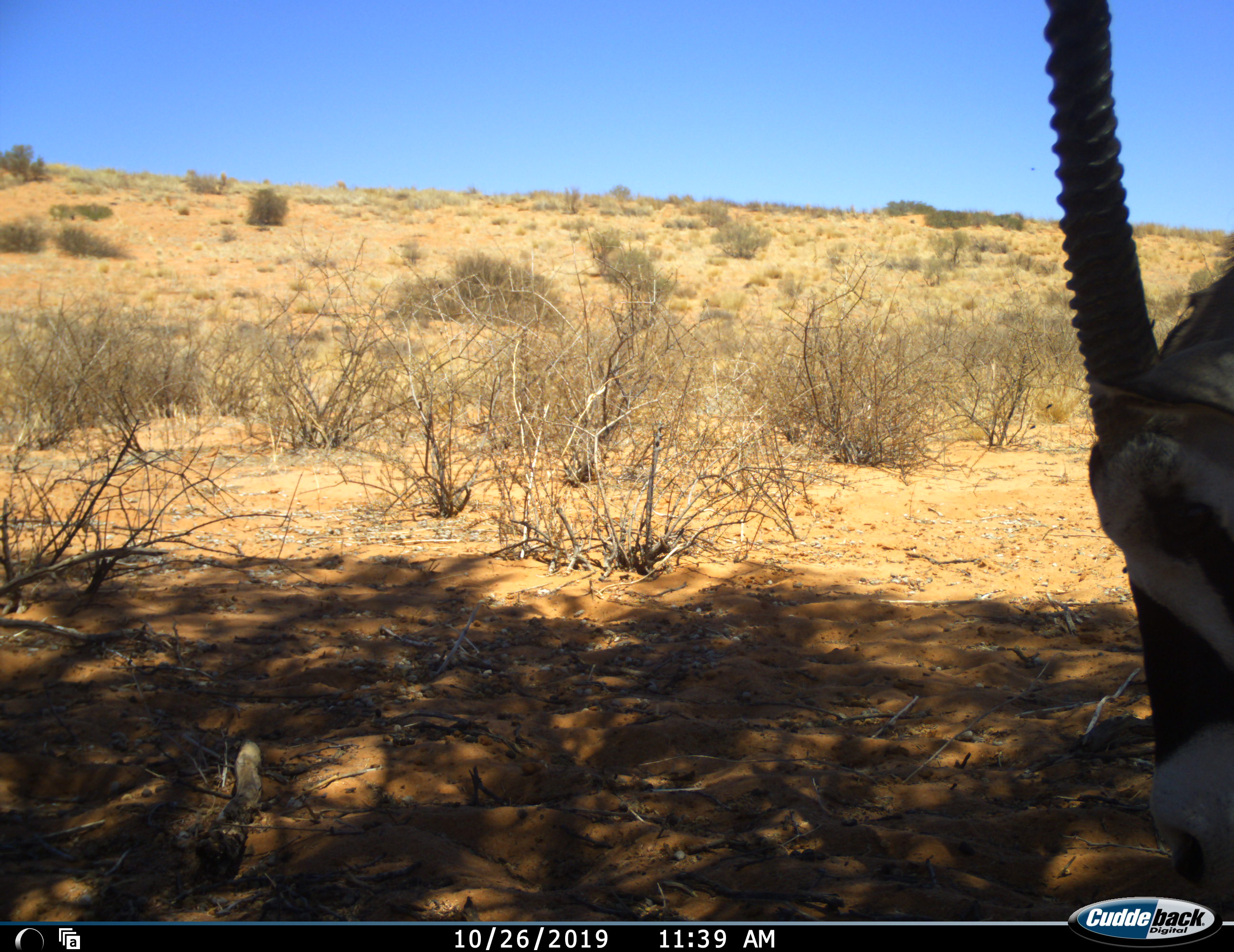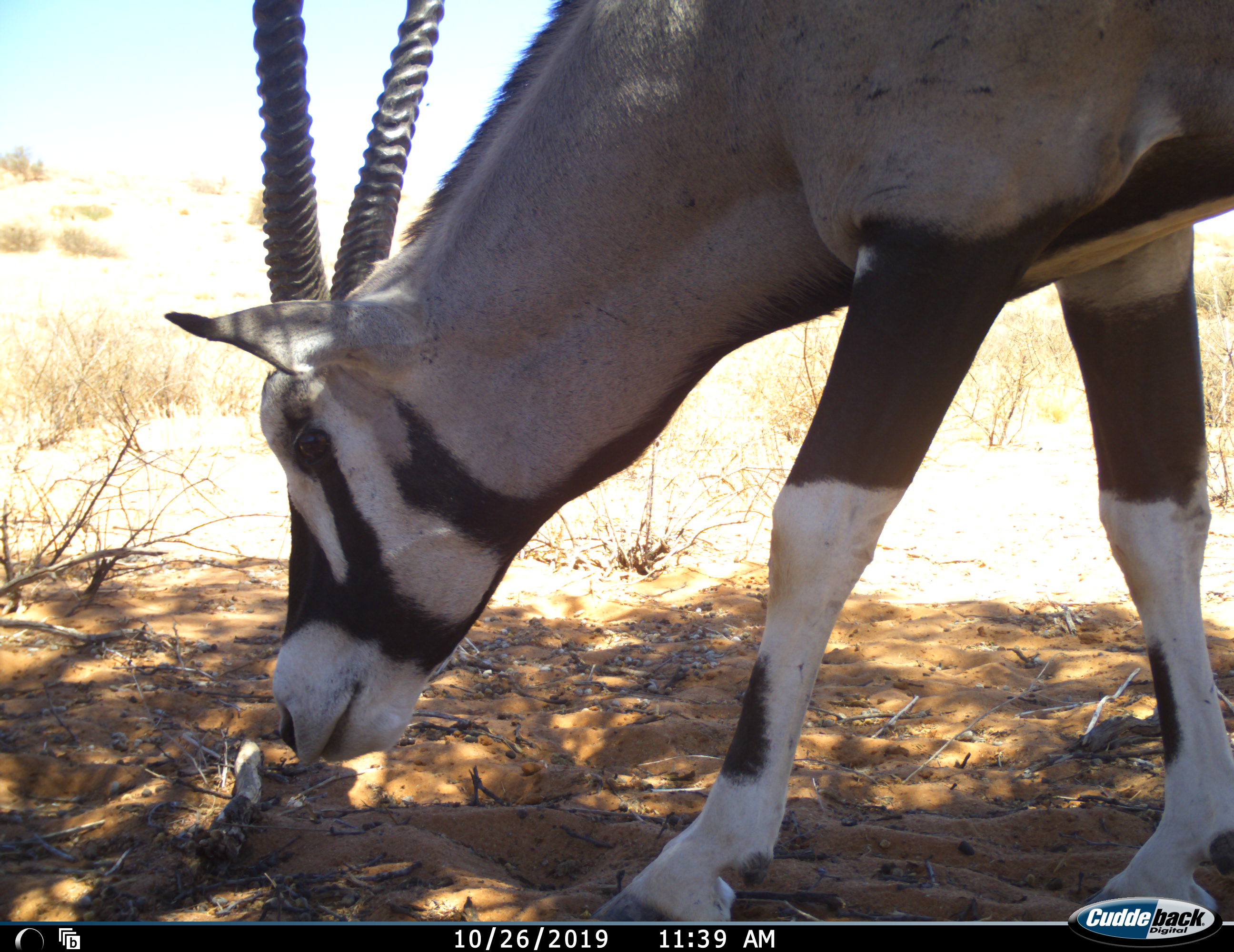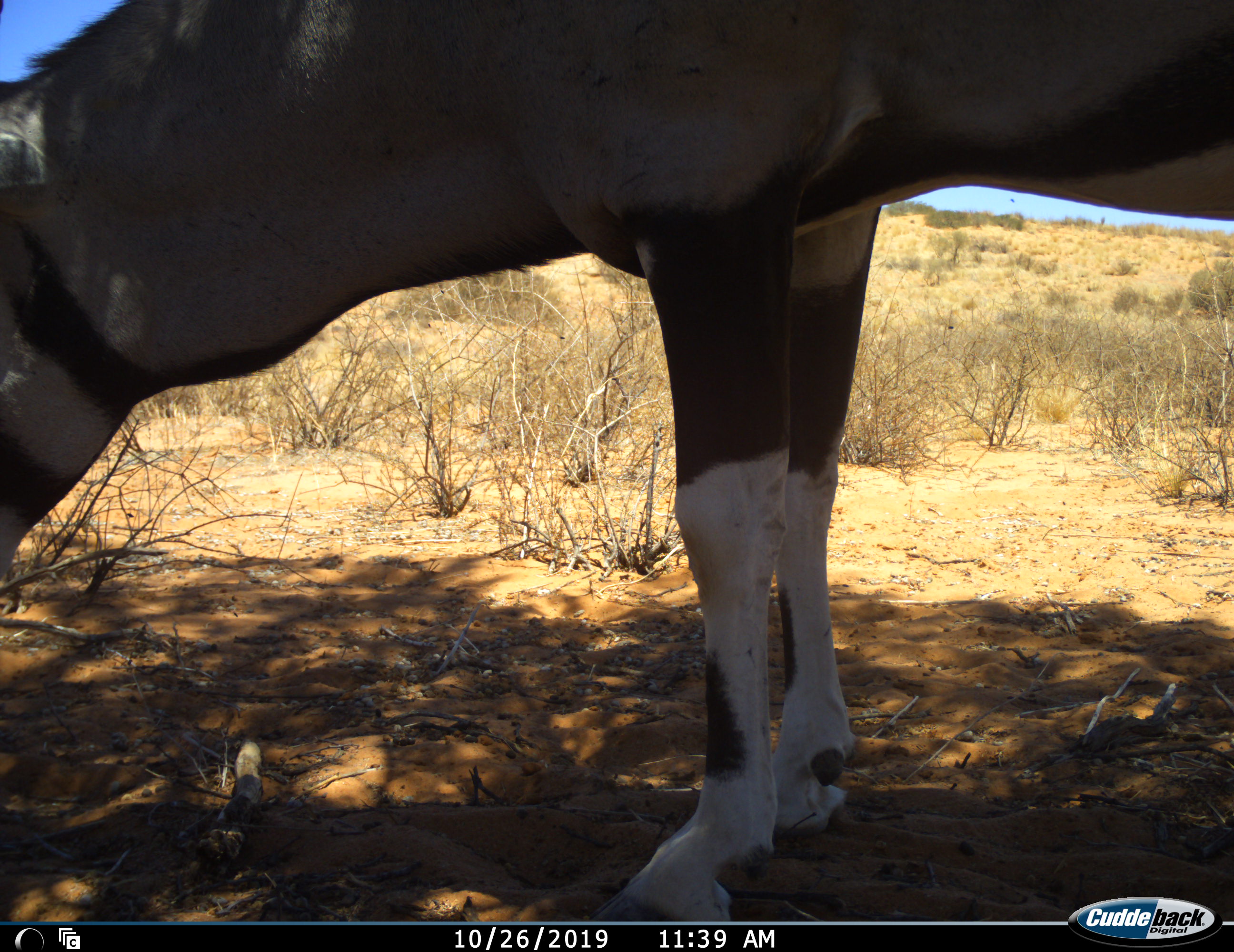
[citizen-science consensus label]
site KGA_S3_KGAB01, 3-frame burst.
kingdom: Animalia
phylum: Chordata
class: Mammalia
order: Artiodactyla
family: Bovidae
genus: Oryx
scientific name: Oryx gazella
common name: gemsbok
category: oryx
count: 1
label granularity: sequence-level